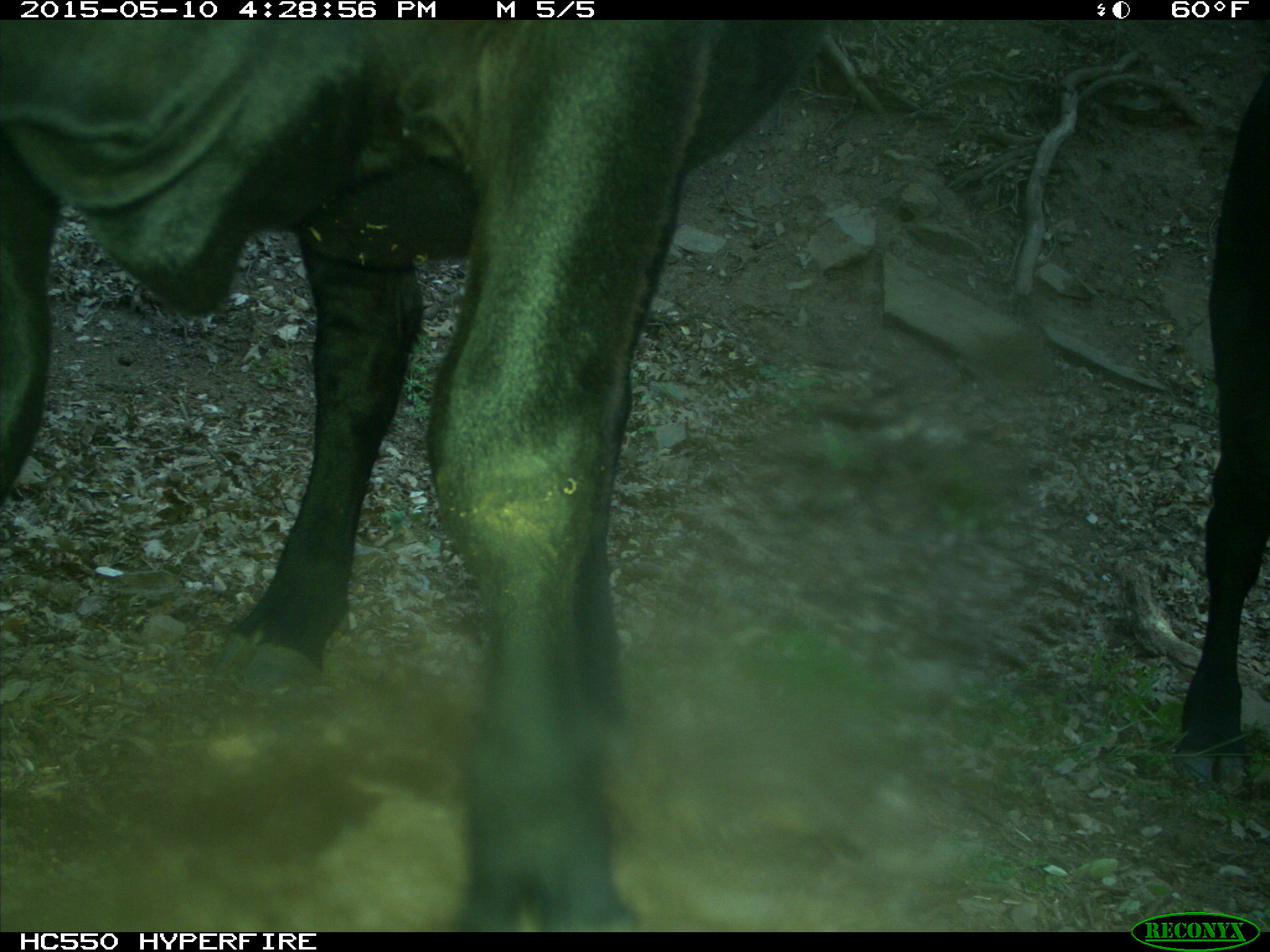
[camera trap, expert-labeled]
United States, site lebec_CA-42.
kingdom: Animalia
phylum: Chordata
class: Mammalia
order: Artiodactyla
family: Bovidae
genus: Bos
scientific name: Bos taurus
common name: domestic cow